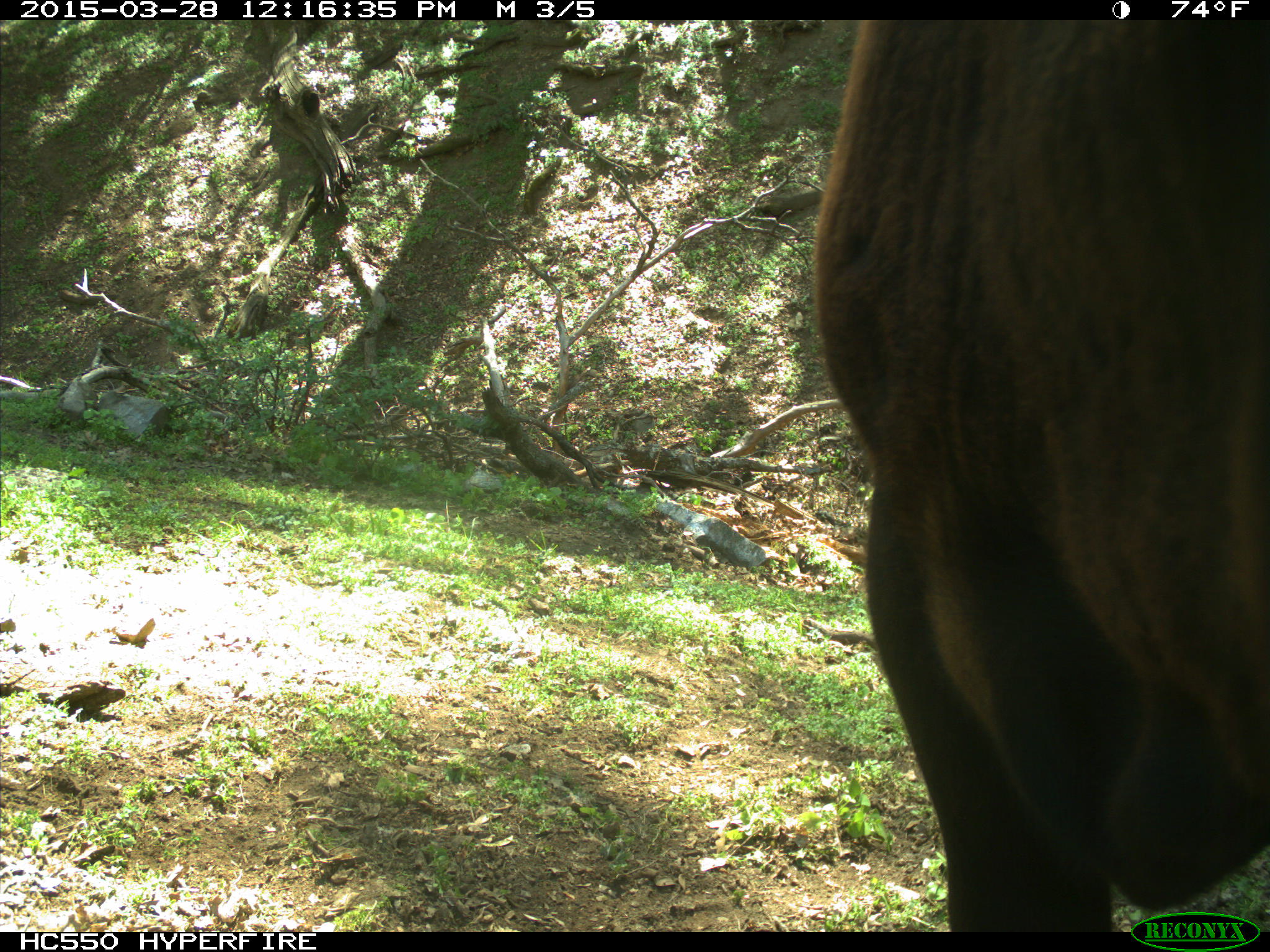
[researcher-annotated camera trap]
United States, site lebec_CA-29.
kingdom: Animalia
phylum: Chordata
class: Mammalia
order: Artiodactyla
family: Bovidae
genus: Bos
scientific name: Bos taurus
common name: domestic cow